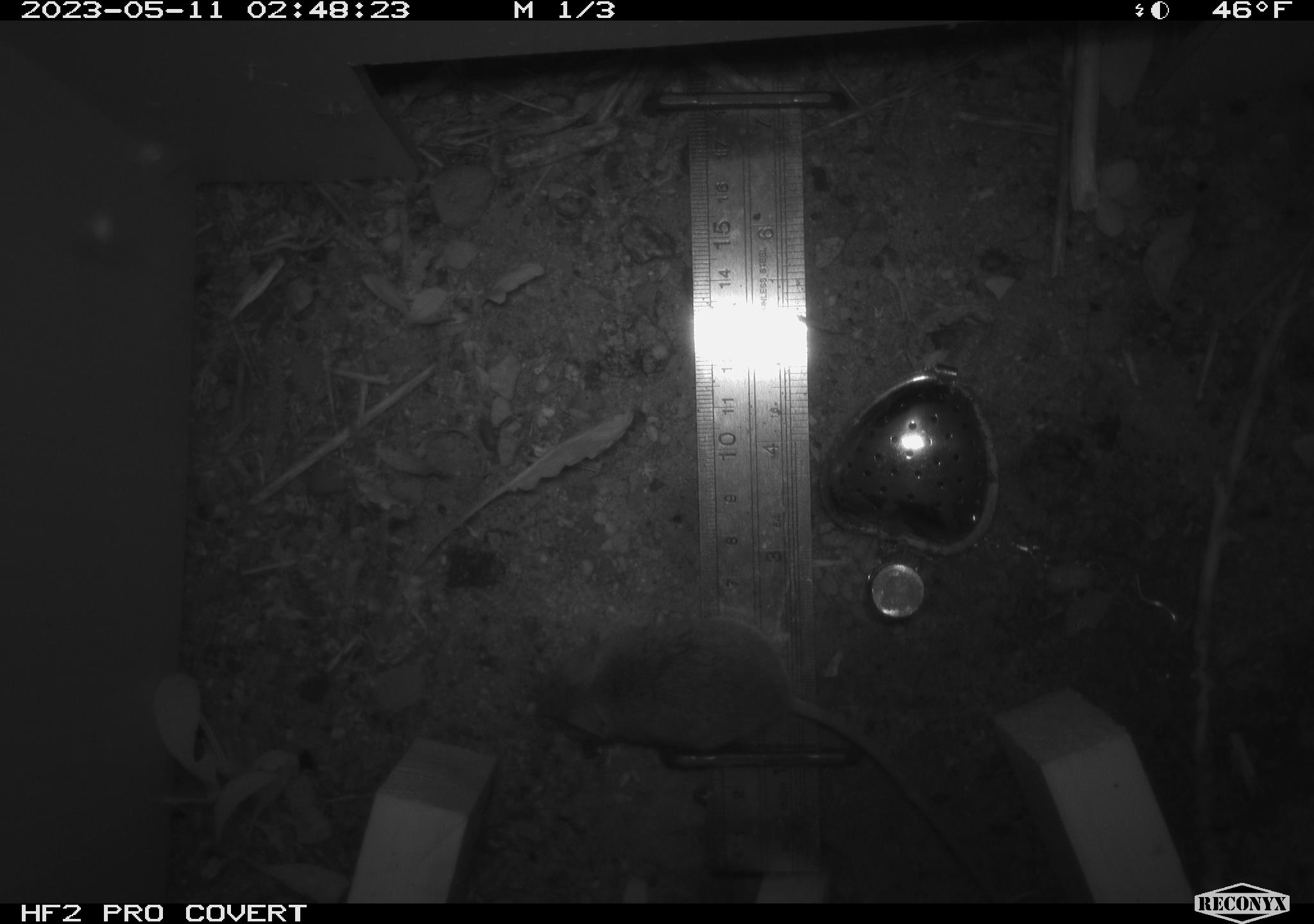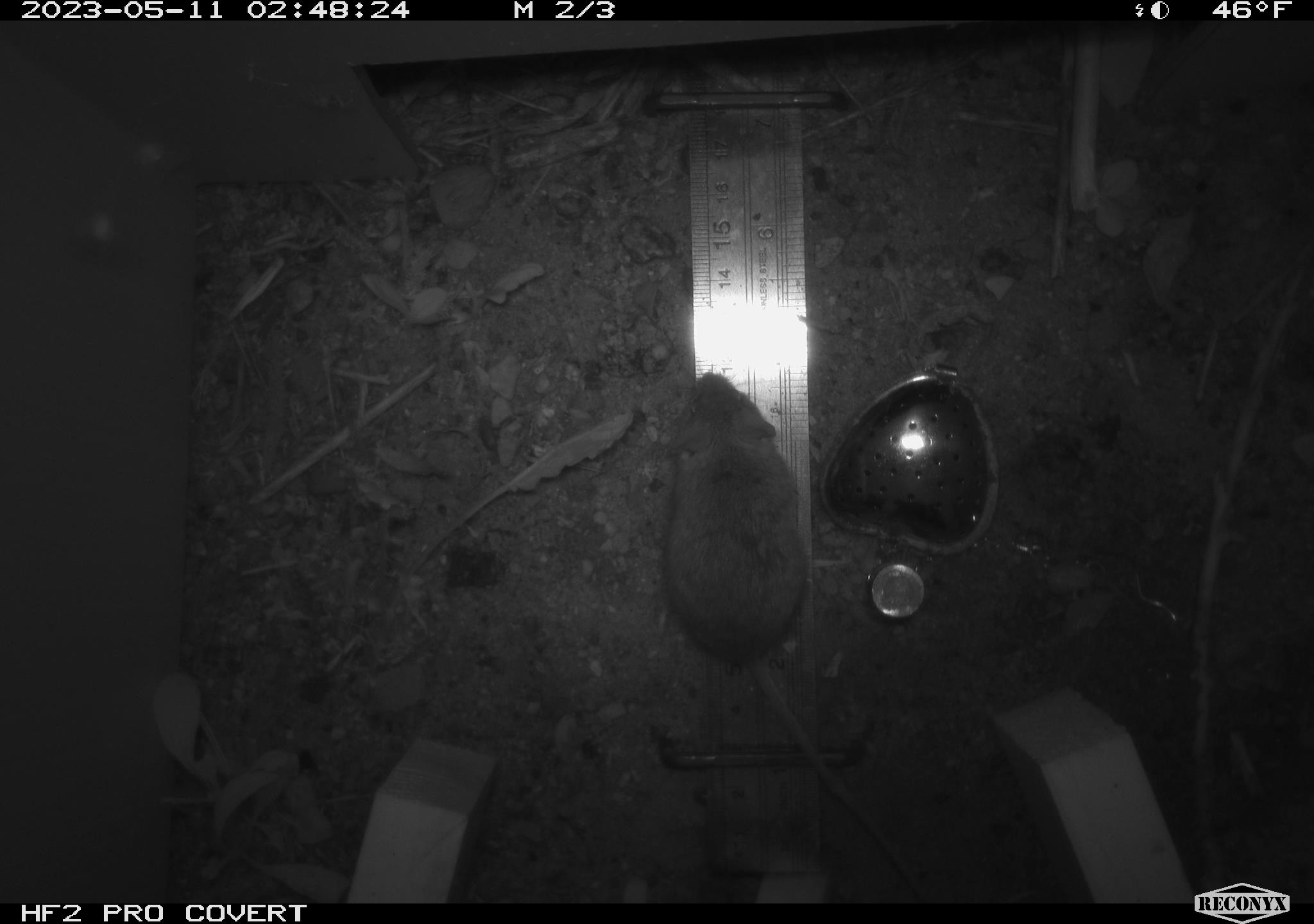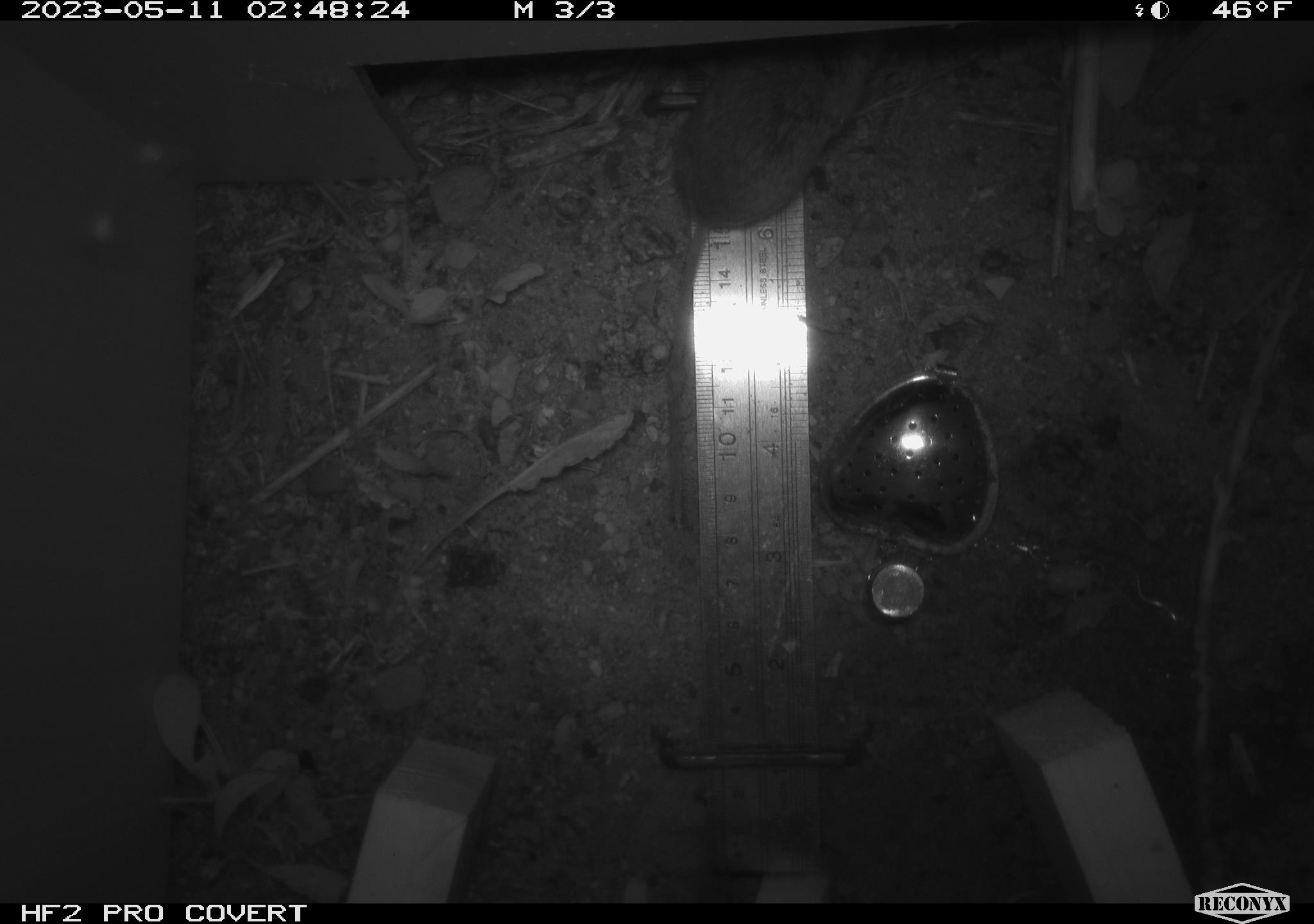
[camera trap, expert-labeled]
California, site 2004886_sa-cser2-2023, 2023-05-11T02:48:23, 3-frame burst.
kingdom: Animalia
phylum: Chordata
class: Mammalia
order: Rodentia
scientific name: Rodentia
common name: mouse species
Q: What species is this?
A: Mouse species (Rodentia).